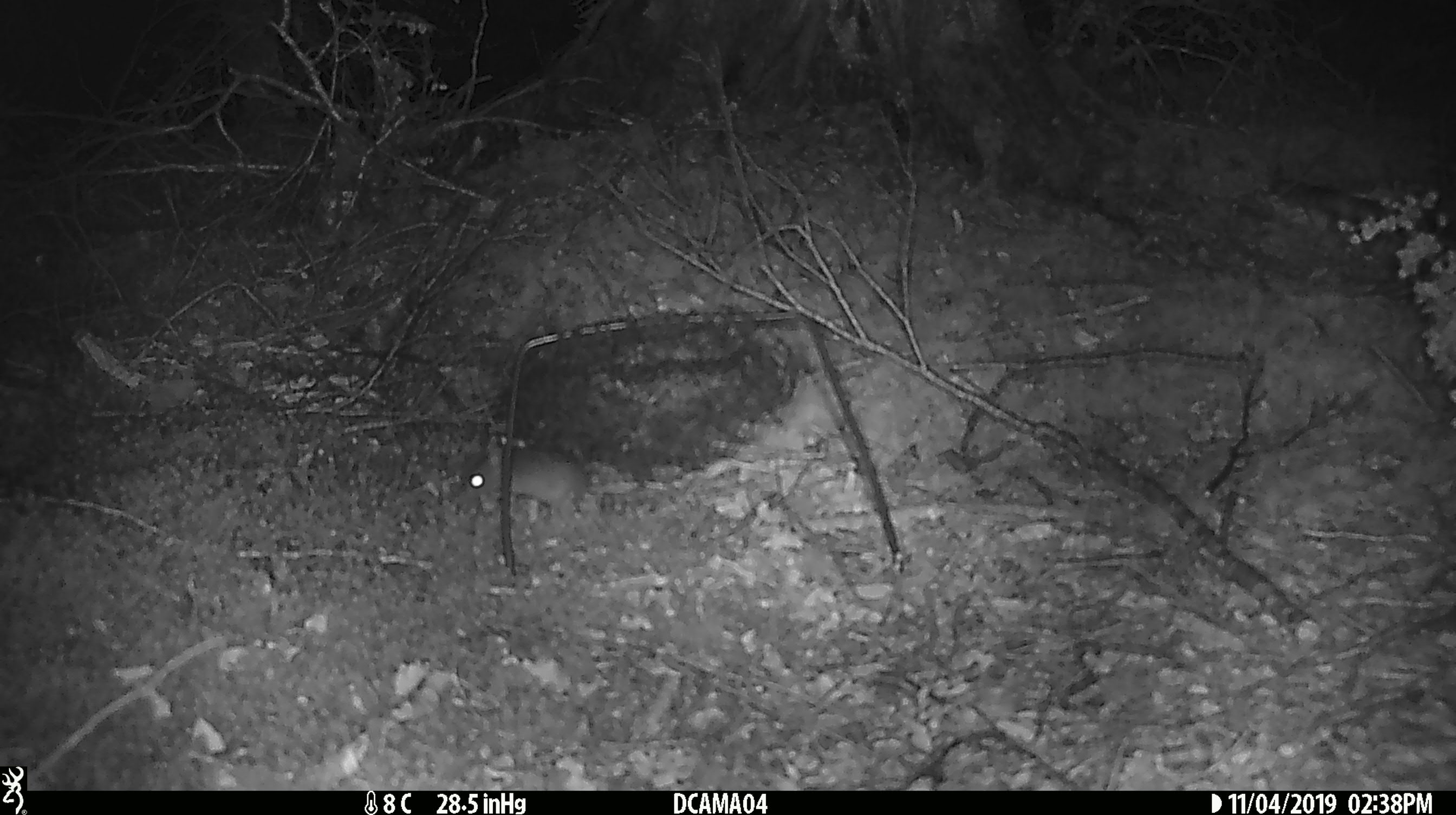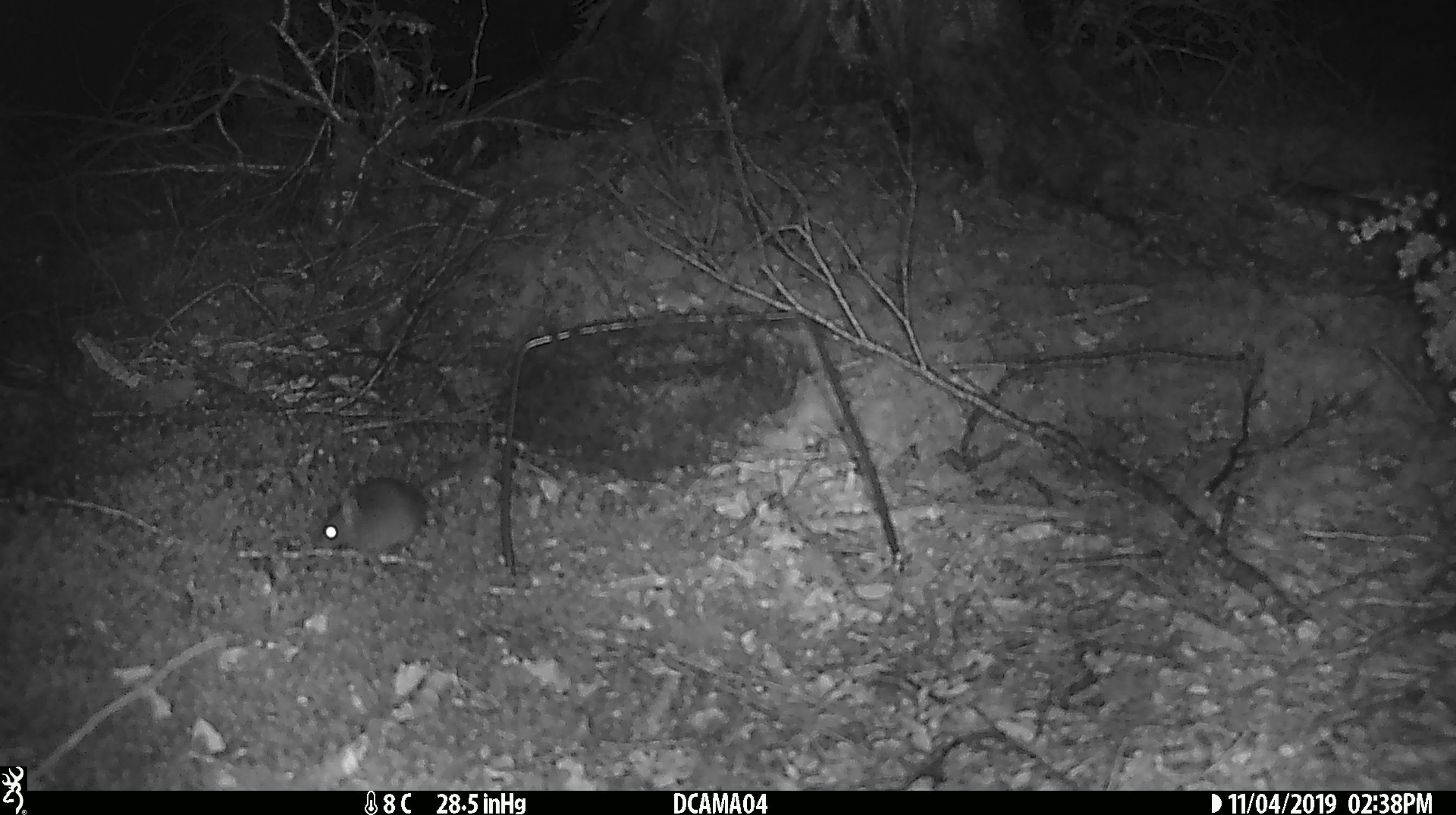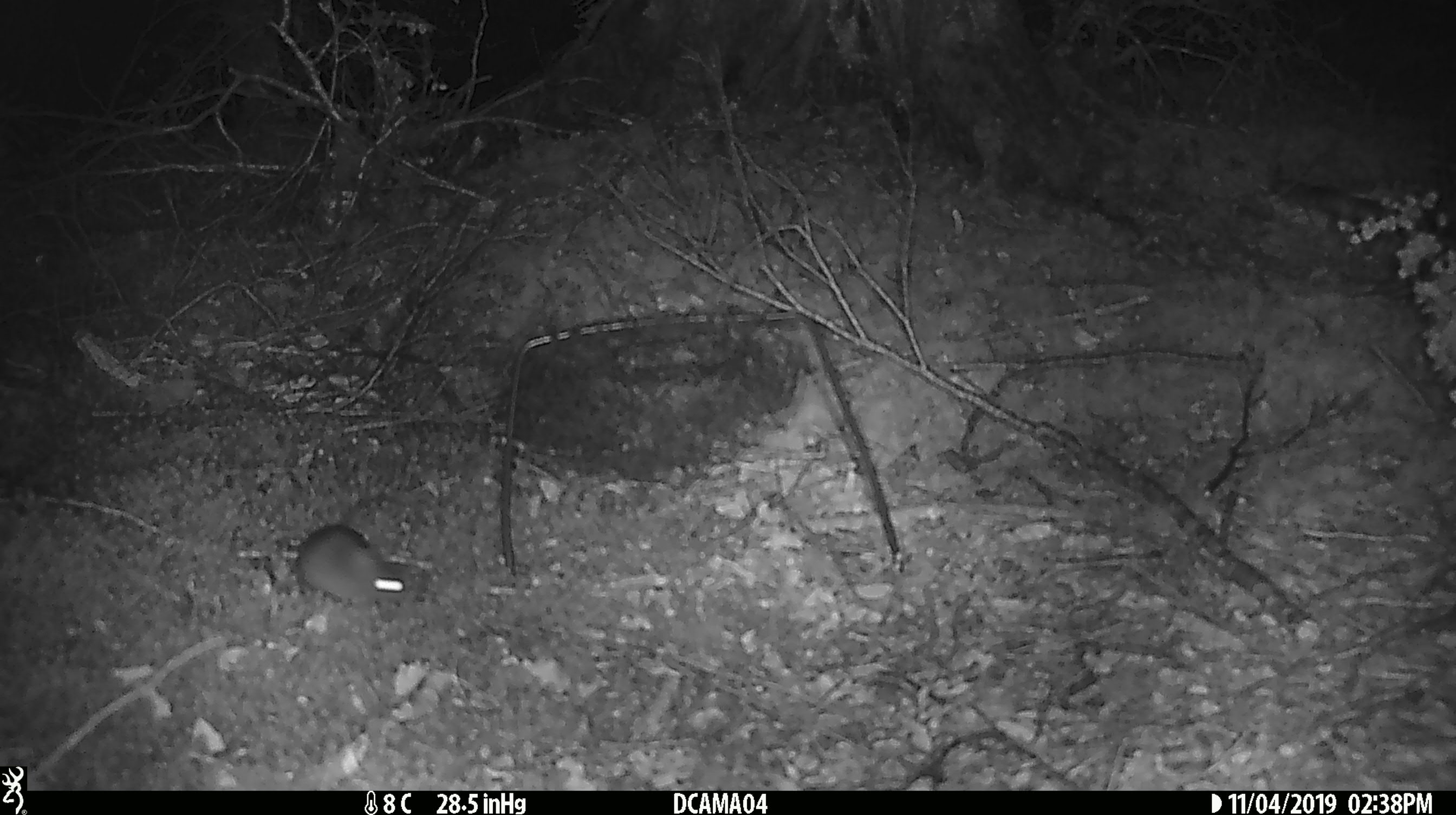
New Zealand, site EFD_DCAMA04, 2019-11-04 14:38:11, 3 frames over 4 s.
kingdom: Animalia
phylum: Chordata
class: Mammalia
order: Rodentia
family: Muridae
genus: Mus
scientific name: Mus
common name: mouse